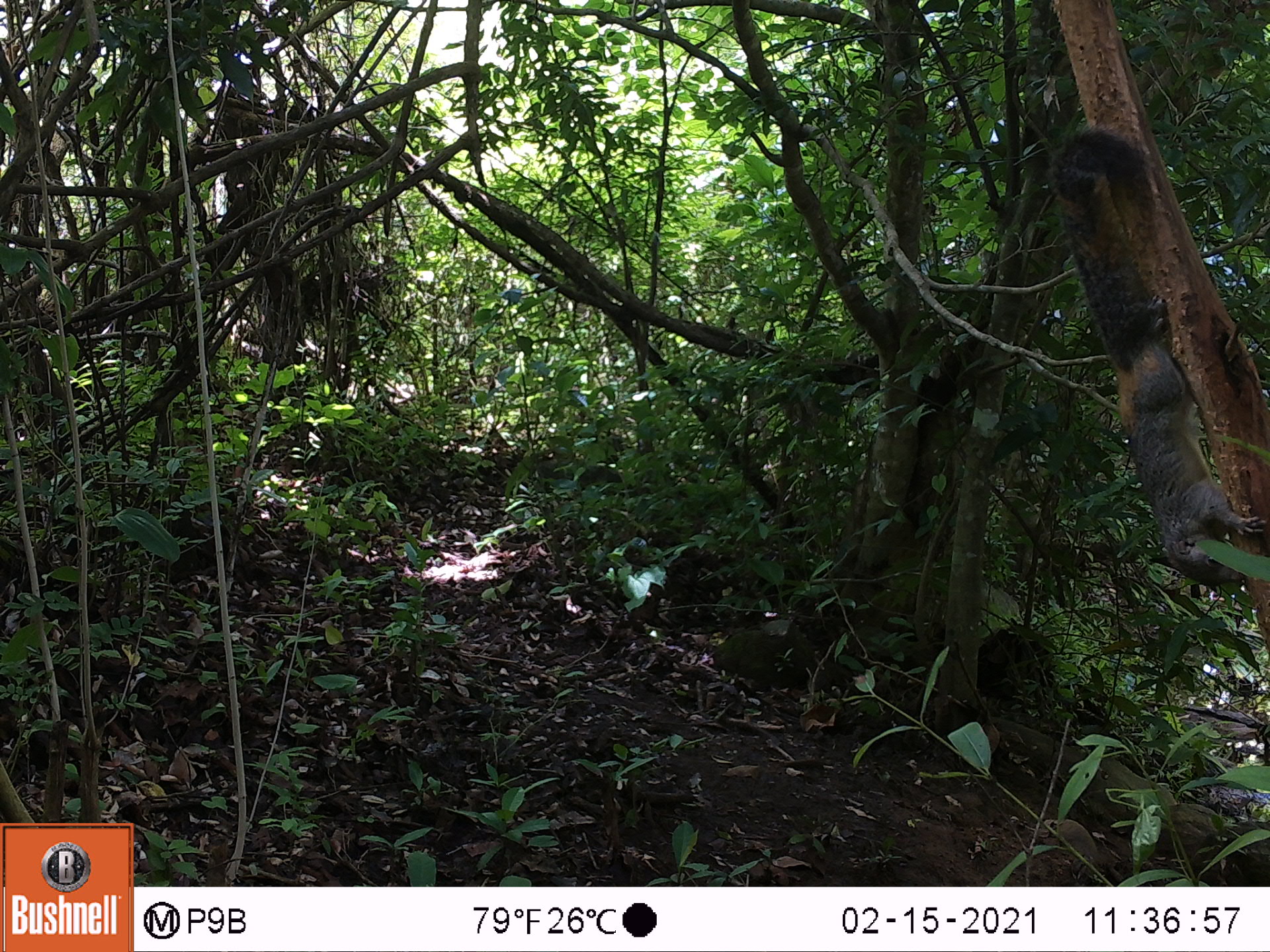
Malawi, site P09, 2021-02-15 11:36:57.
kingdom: Animalia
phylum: Chordata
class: Mammalia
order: Rodentia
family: Sciuridae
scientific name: Sciuridae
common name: squirrel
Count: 1.